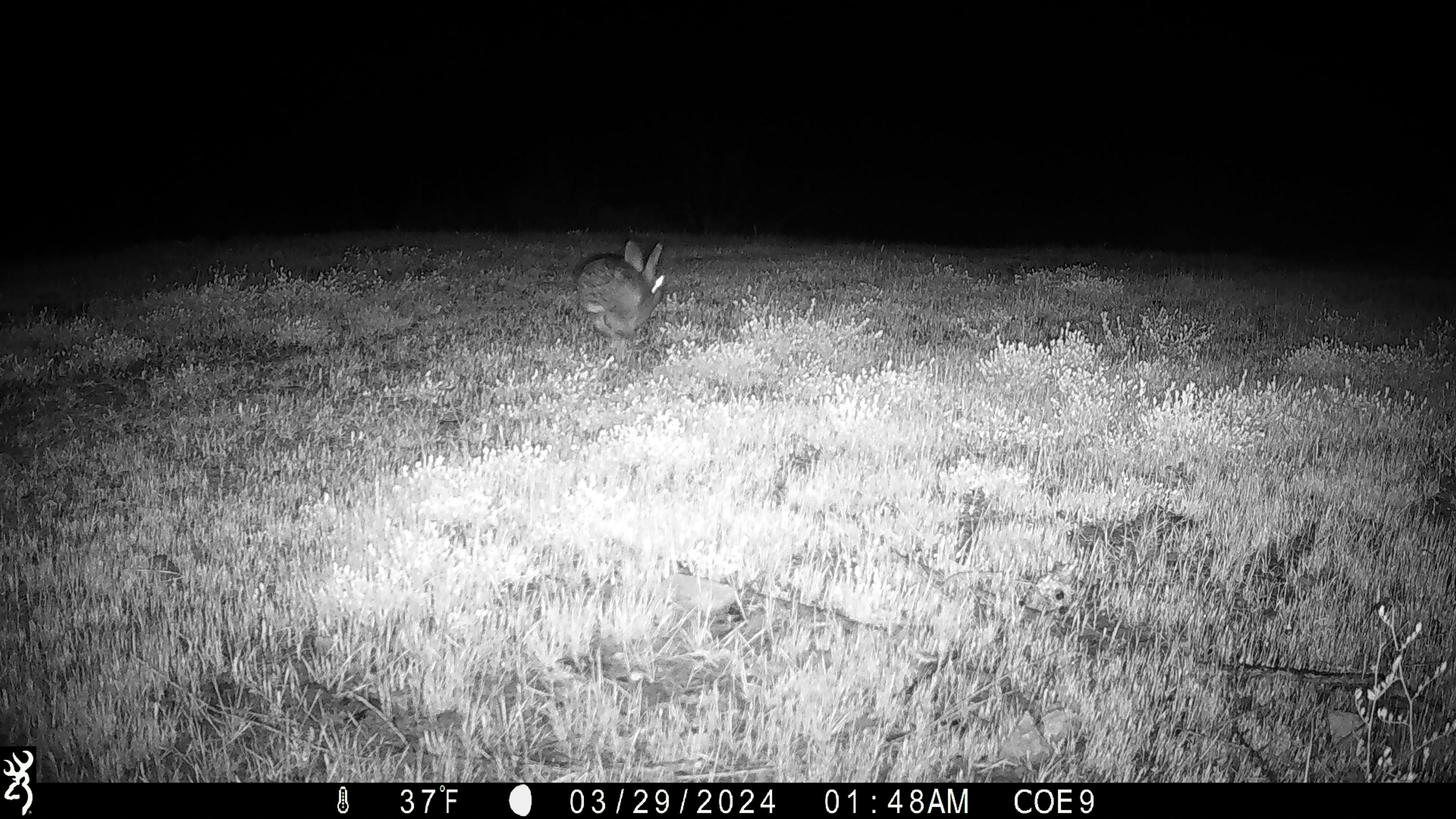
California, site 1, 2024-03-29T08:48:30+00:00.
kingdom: Animalia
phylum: Chordata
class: Mammalia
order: Lagomorpha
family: Leporidae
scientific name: Leporidae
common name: rabbit